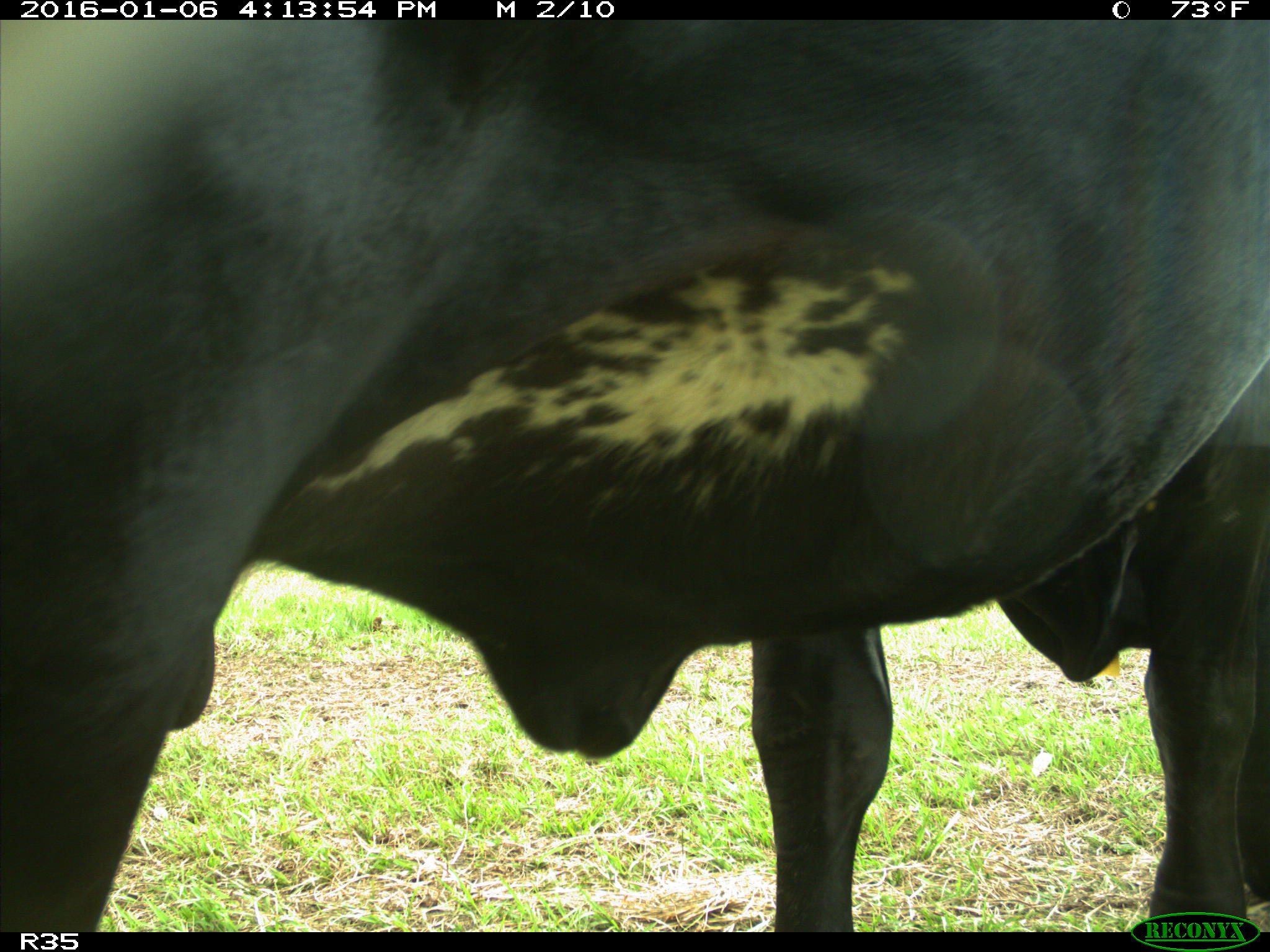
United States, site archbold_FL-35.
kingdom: Animalia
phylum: Chordata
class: Mammalia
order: Artiodactyla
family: Bovidae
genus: Bos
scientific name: Bos taurus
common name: domestic cow